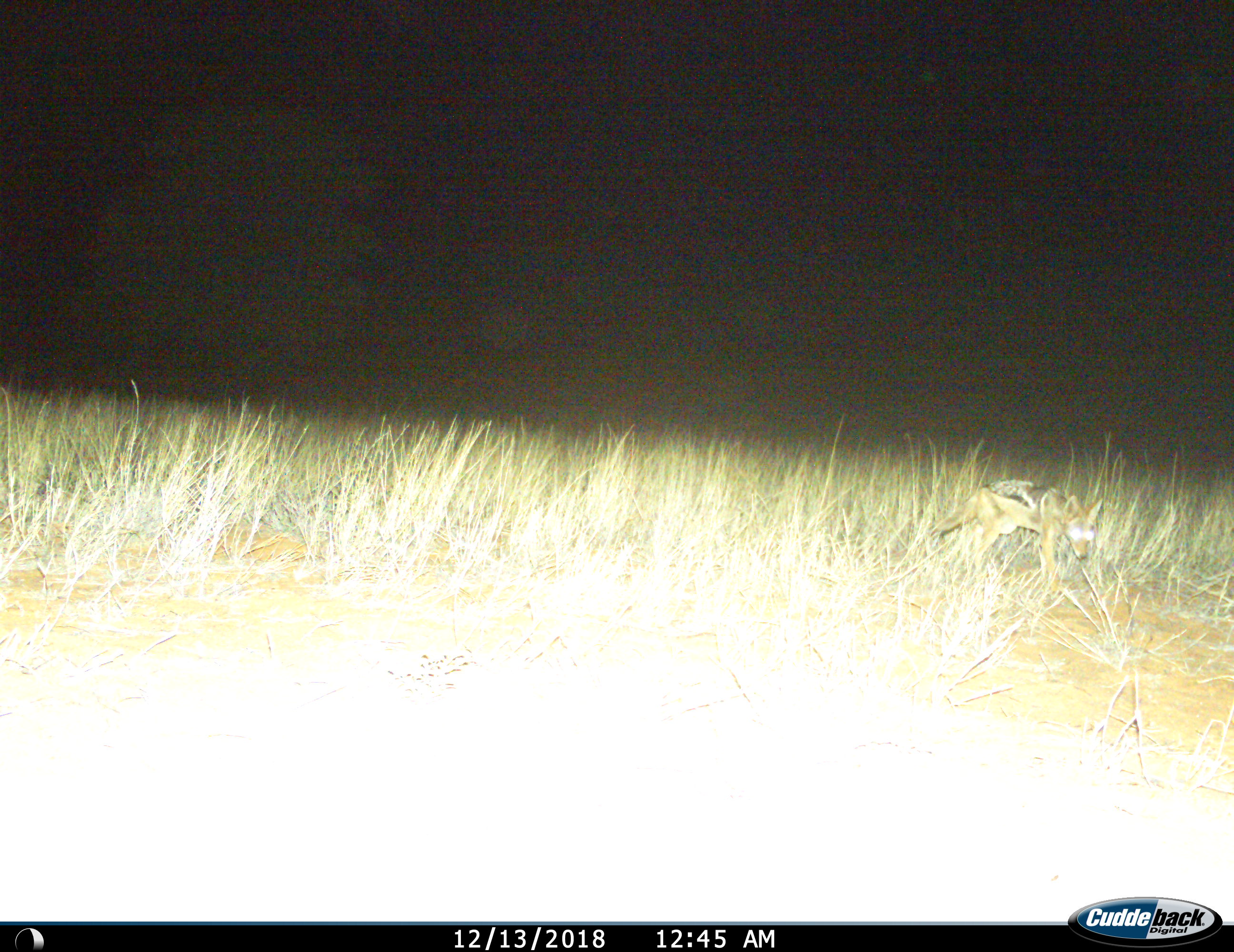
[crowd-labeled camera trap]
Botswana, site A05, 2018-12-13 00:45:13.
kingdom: Animalia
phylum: Chordata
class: Mammalia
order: Carnivora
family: Canidae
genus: Lupulella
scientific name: Lupulella mesomelas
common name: black-backed jackal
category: jackalblackbacked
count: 1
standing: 55%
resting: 0%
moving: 45%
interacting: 0%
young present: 0%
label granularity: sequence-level